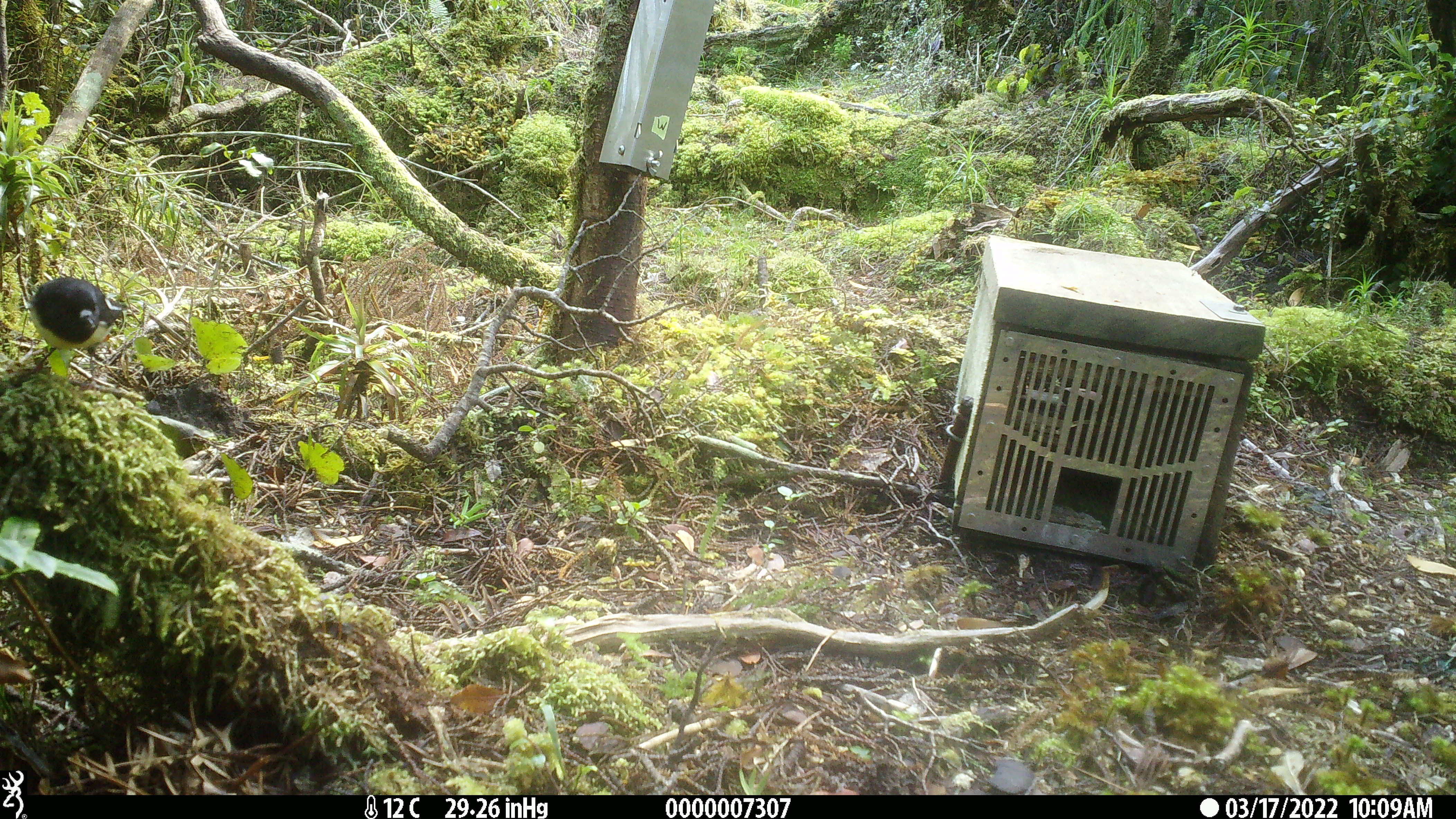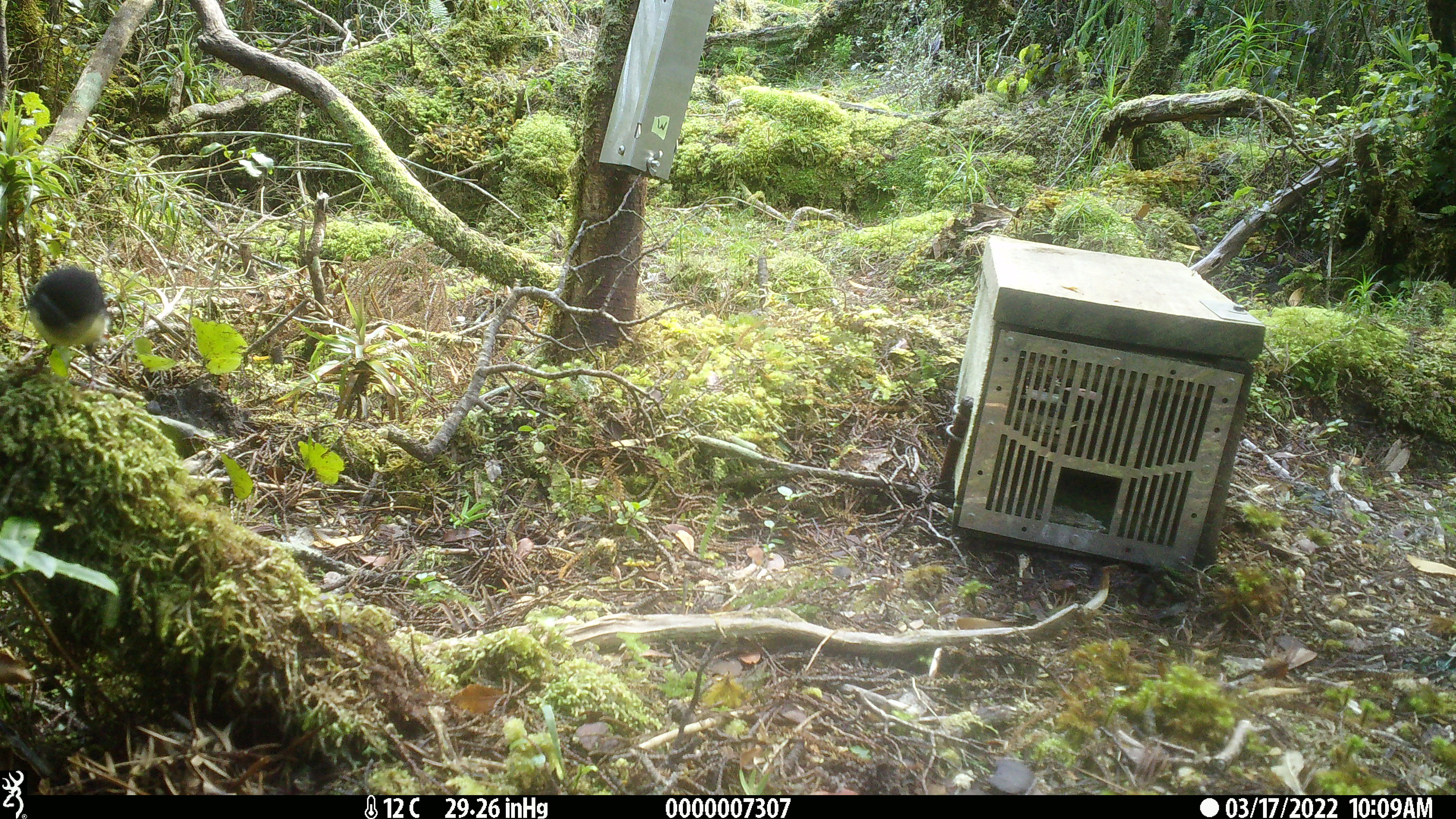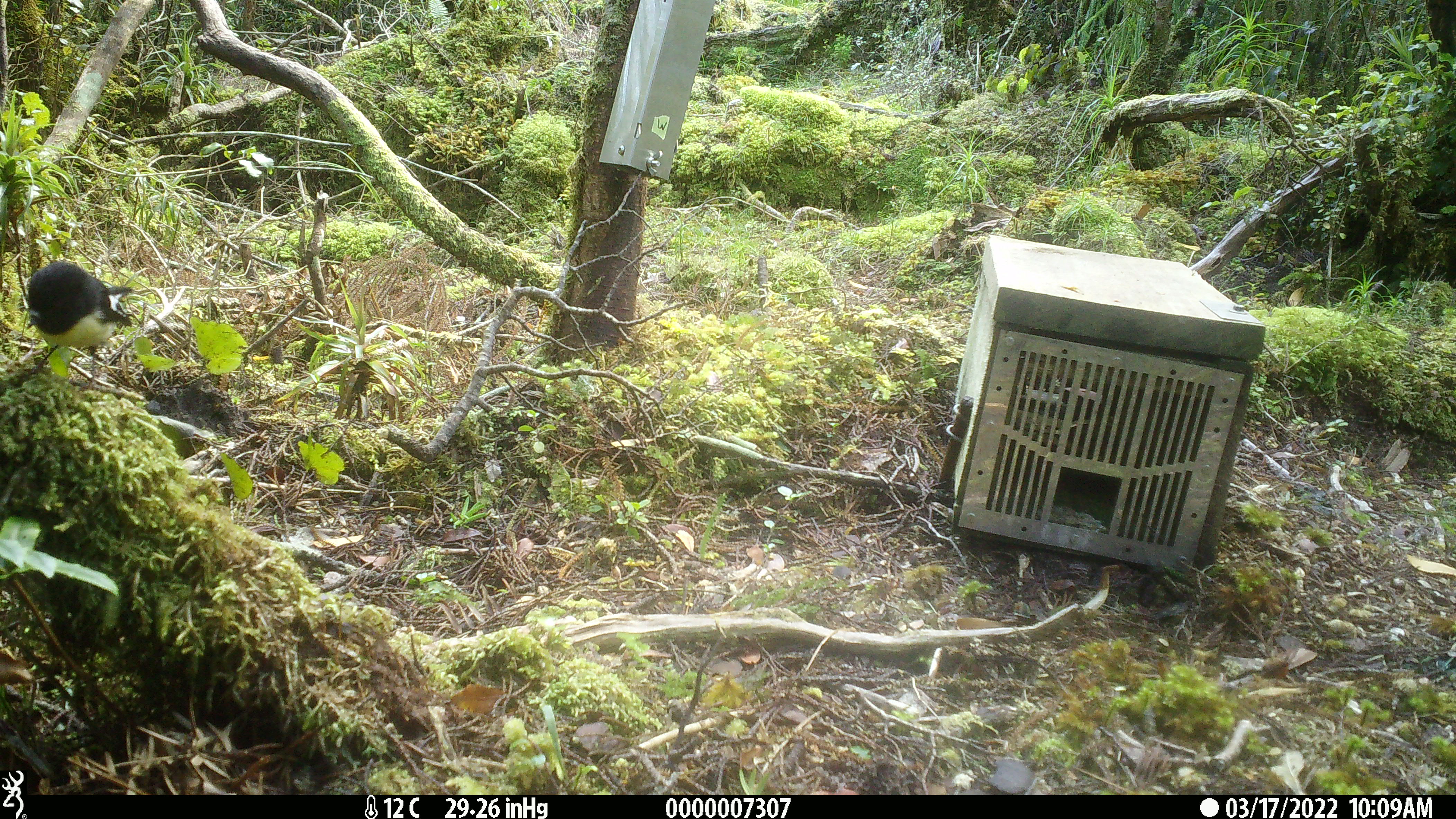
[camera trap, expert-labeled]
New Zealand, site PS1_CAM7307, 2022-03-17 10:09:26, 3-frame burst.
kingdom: Animalia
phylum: Chordata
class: Aves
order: Passeriformes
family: Petroicidae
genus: Petroica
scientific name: Petroica macrocephala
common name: tomtit